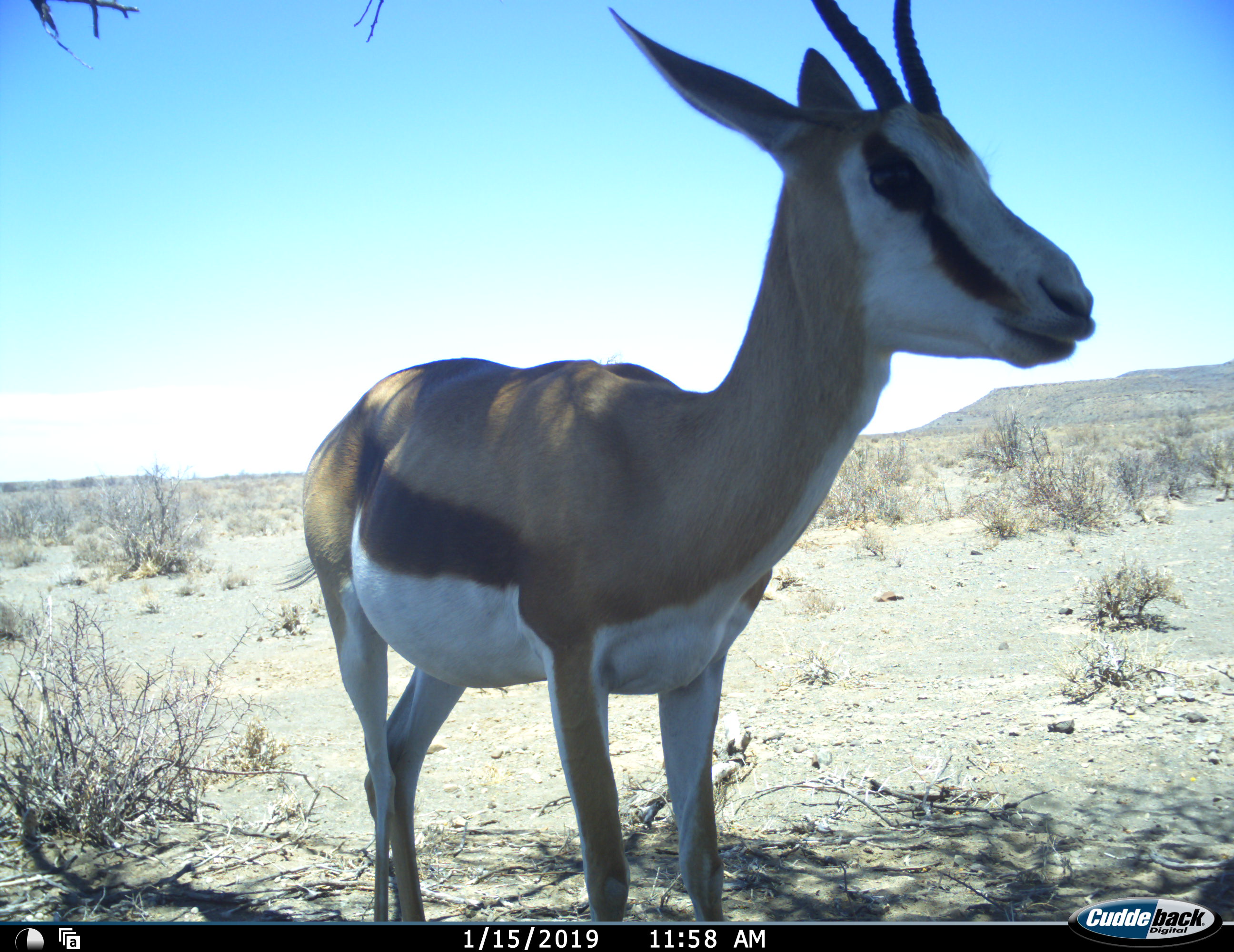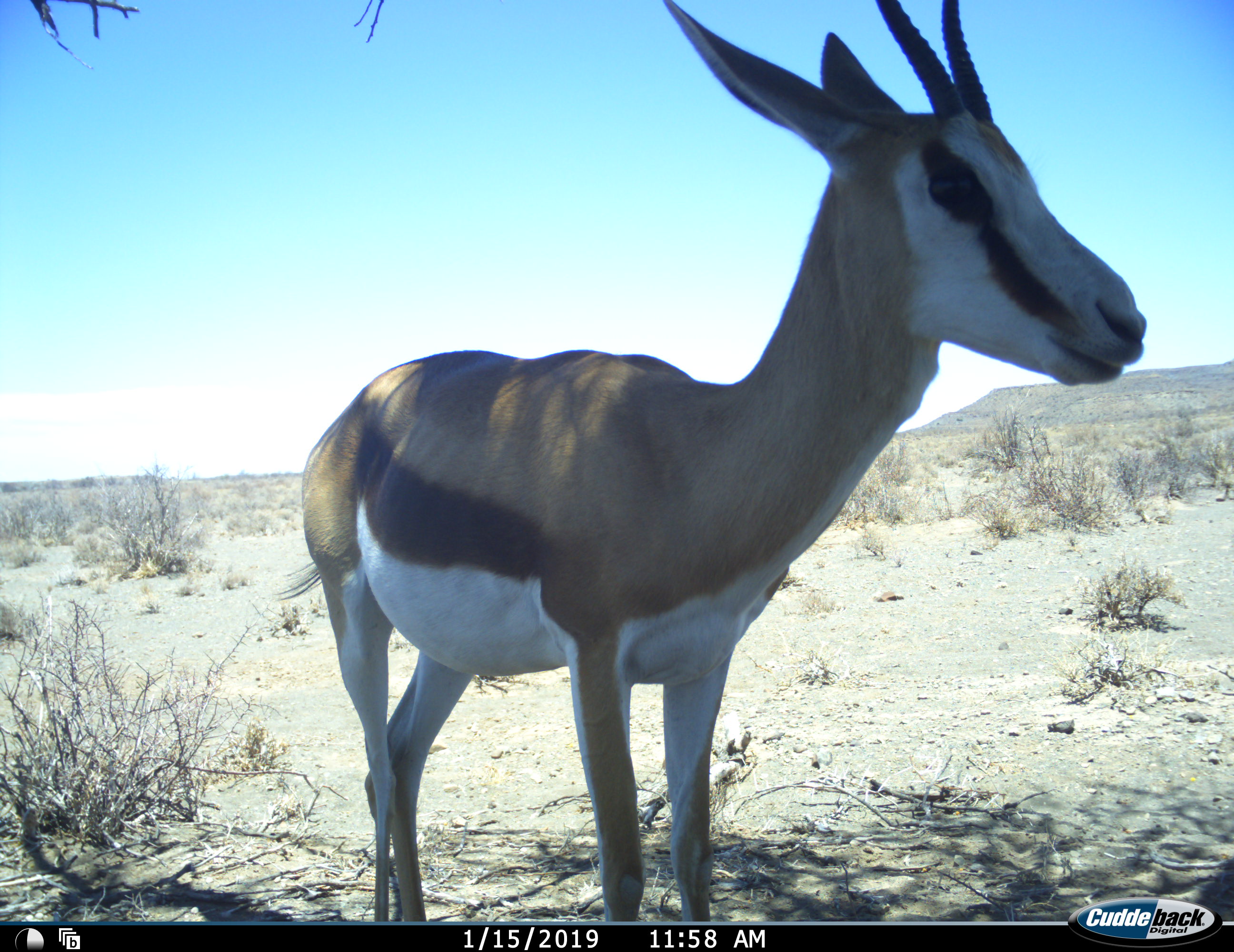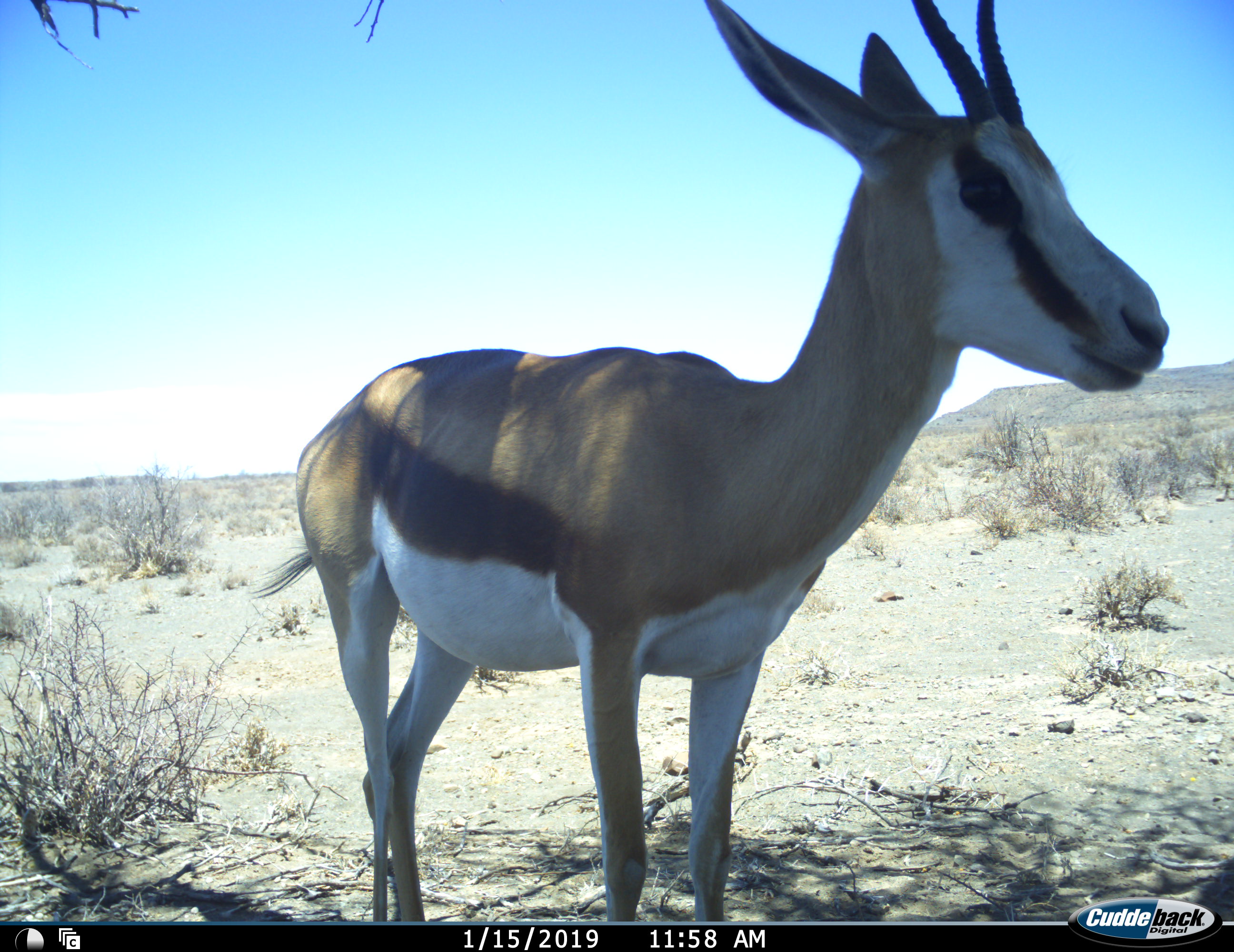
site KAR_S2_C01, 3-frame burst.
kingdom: Animalia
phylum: Chordata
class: Mammalia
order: Artiodactyla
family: Bovidae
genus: Antidorcas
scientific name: Antidorcas marsupialis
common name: springbok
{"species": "springbok (Antidorcas marsupialis)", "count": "1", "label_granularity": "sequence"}